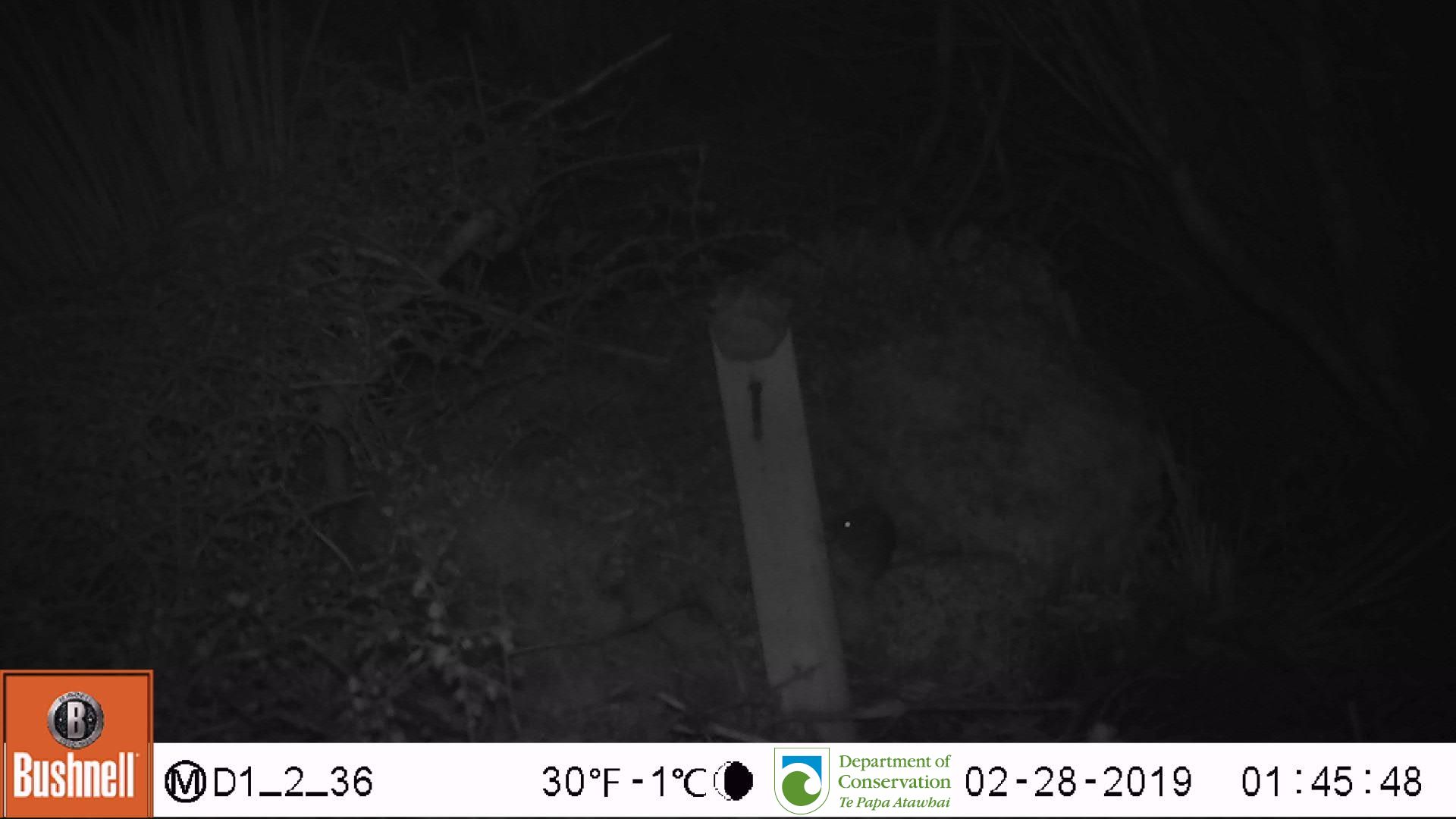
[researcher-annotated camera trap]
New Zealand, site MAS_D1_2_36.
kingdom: Animalia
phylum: Chordata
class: Mammalia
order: Rodentia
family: Muridae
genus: Mus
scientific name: Mus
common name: mouse